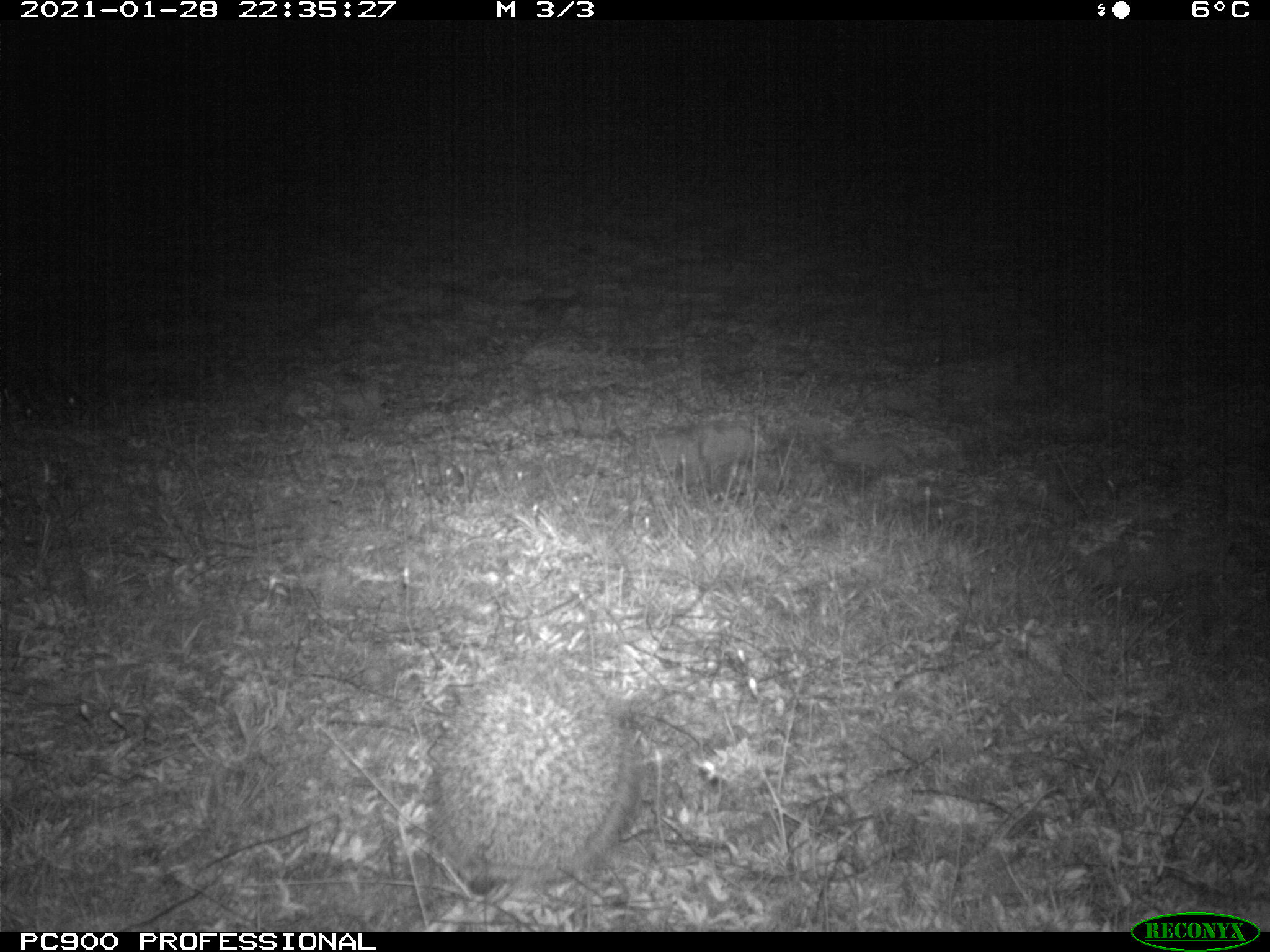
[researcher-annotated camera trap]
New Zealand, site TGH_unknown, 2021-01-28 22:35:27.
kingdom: Animalia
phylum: Chordata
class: Mammalia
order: Eulipotyphla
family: Erinaceidae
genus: Erinaceus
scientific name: Erinaceus europaeus europaeus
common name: european hedgehog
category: hedgehog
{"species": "hedgehog (european hedgehog) (Erinaceus europaeus europaeus)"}